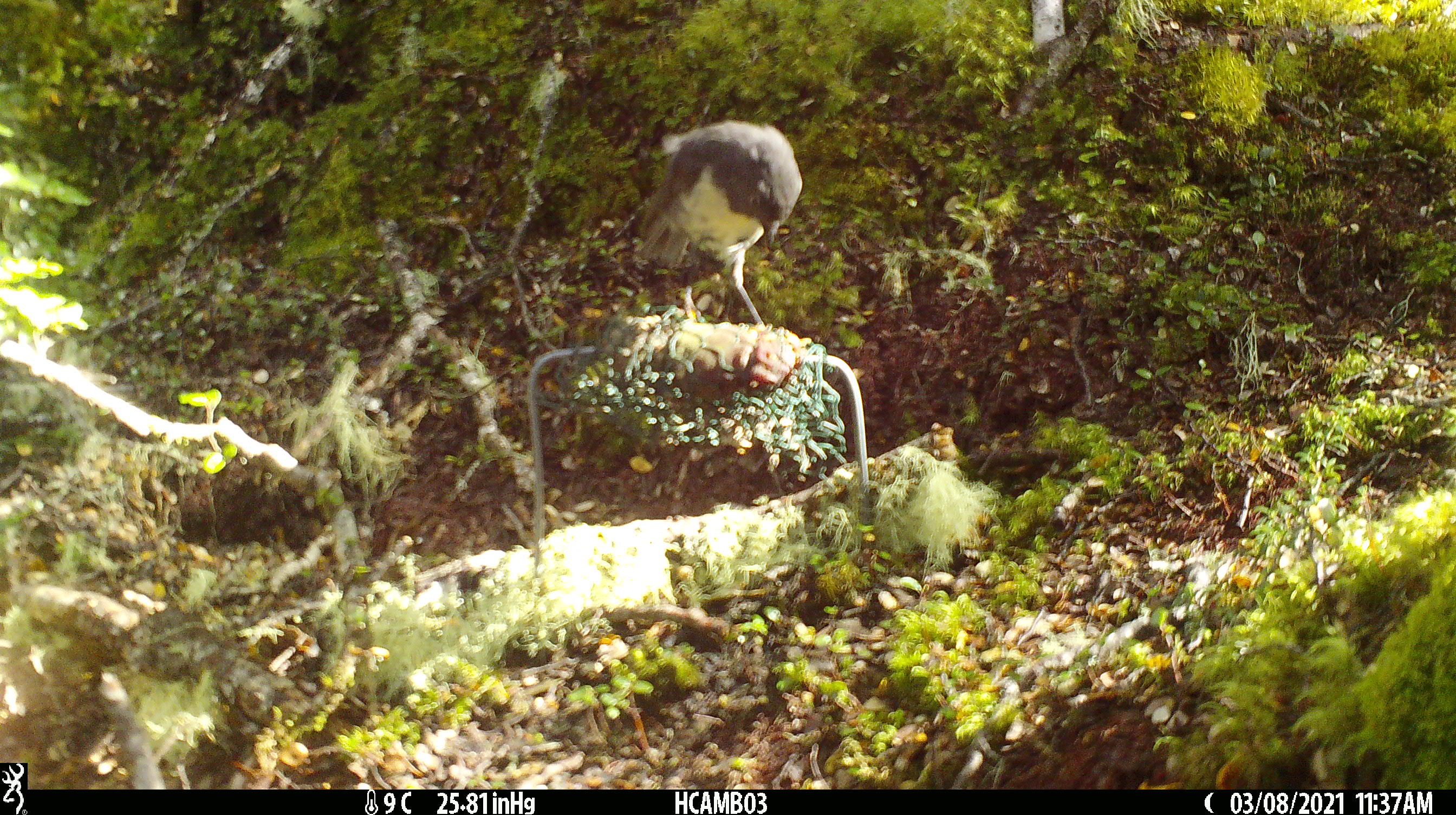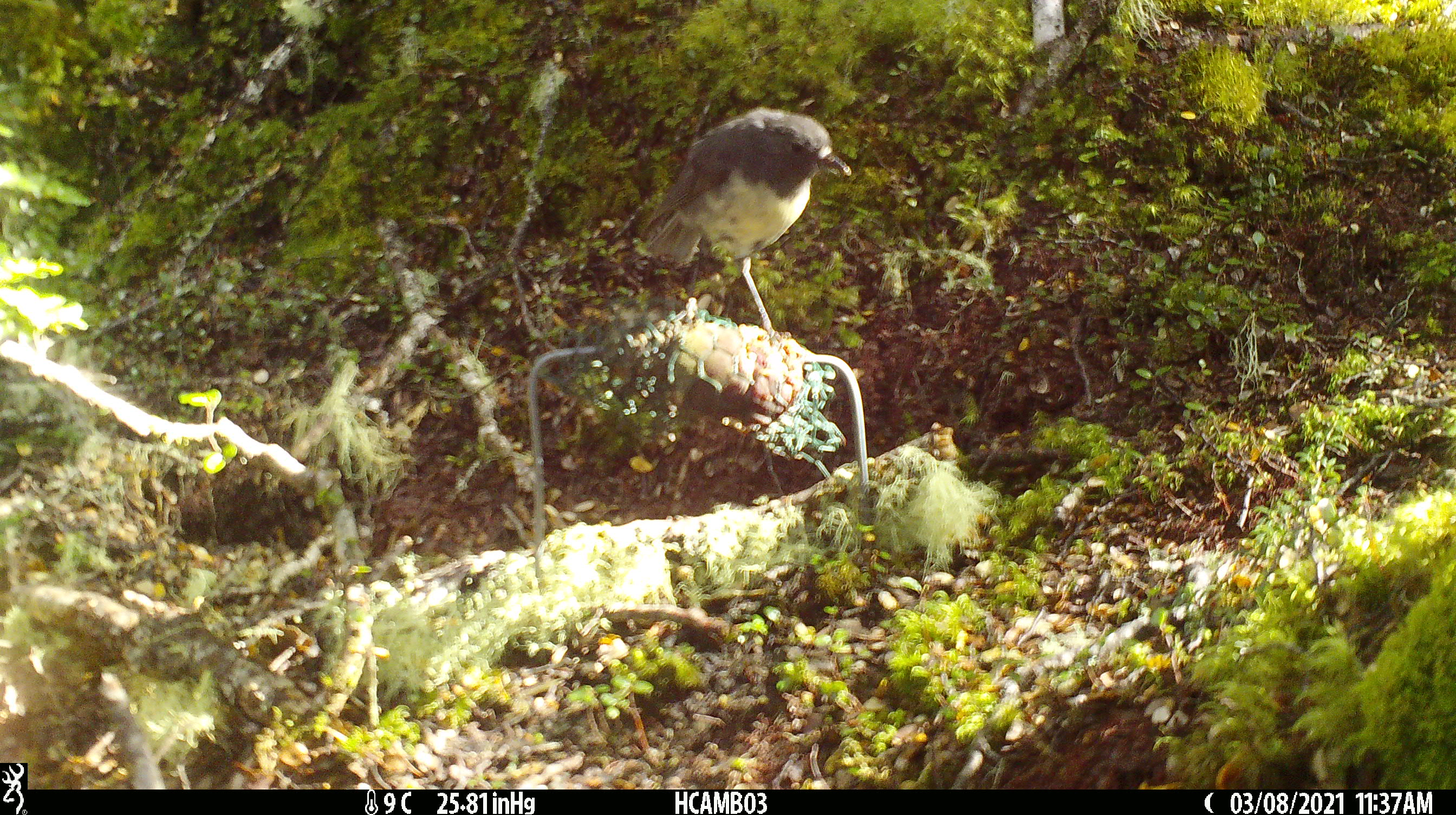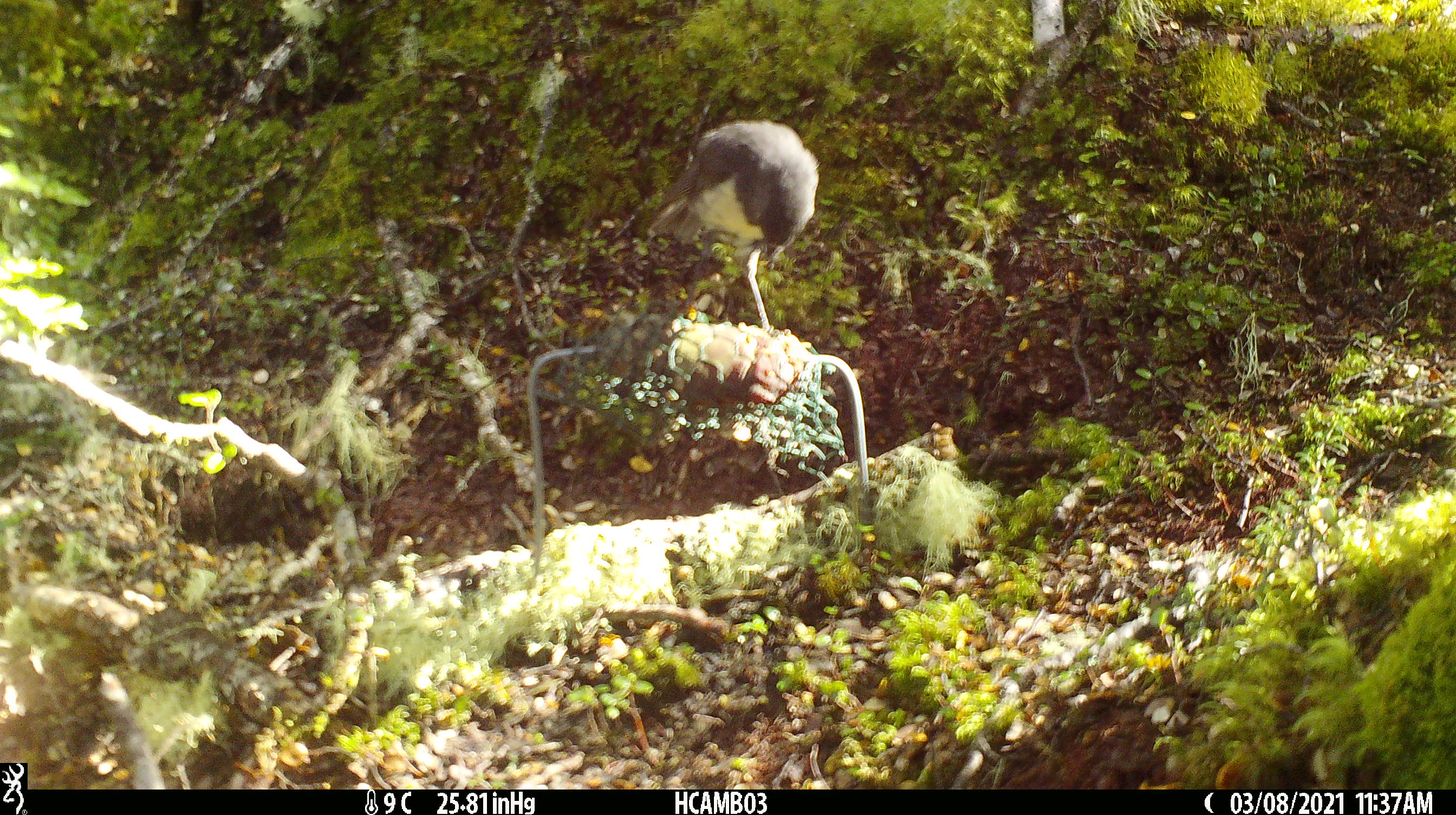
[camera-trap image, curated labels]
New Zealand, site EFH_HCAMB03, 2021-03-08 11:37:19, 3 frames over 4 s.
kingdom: Animalia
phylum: Chordata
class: Aves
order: Passeriformes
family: Petroicidae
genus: Petroica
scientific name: Petroica australis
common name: new zealand robin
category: robin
Robin (new zealand robin) (Petroica australis).